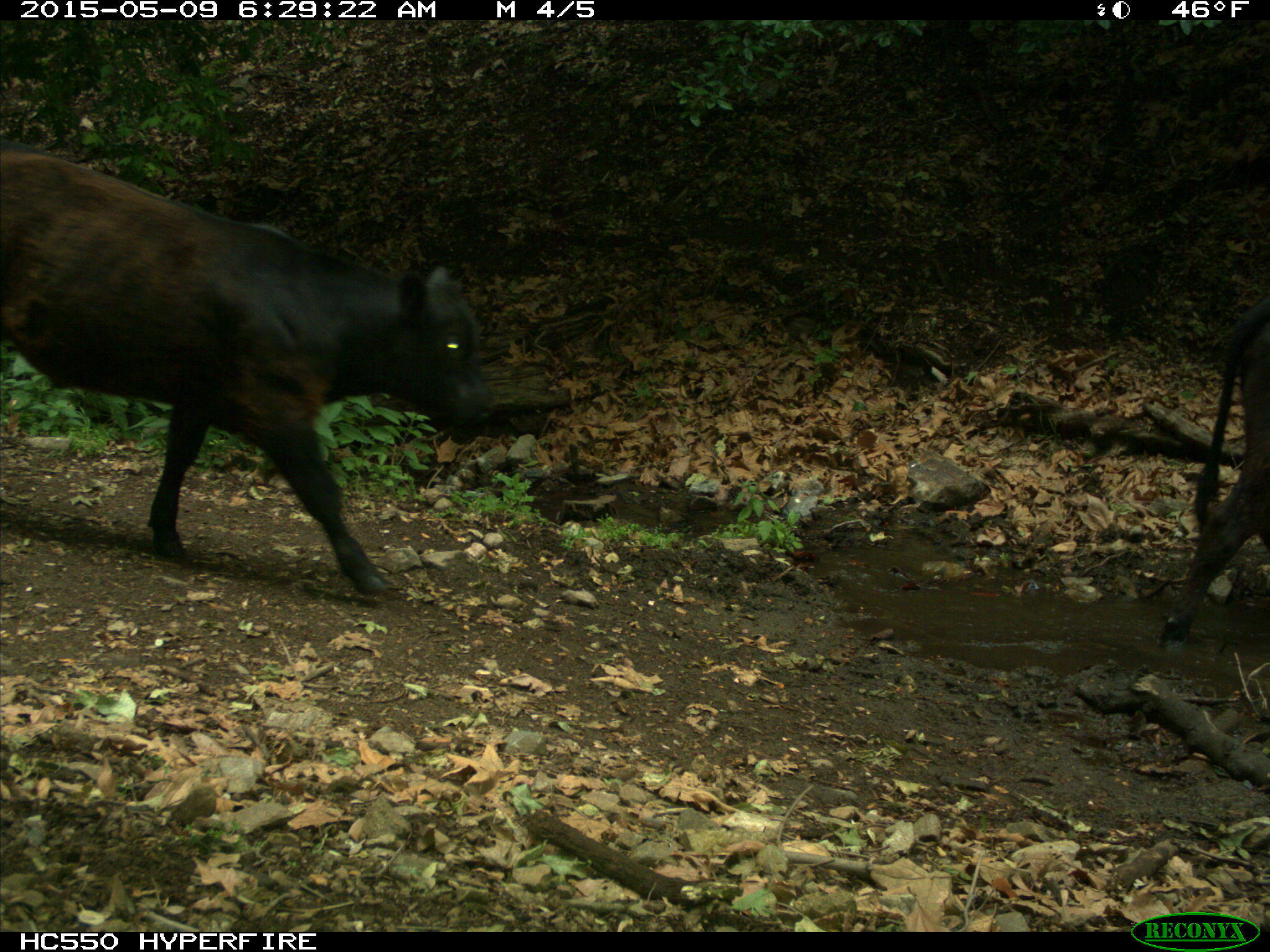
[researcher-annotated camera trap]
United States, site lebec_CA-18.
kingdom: Animalia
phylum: Chordata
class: Mammalia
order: Artiodactyla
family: Bovidae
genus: Bos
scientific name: Bos taurus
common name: domestic cow